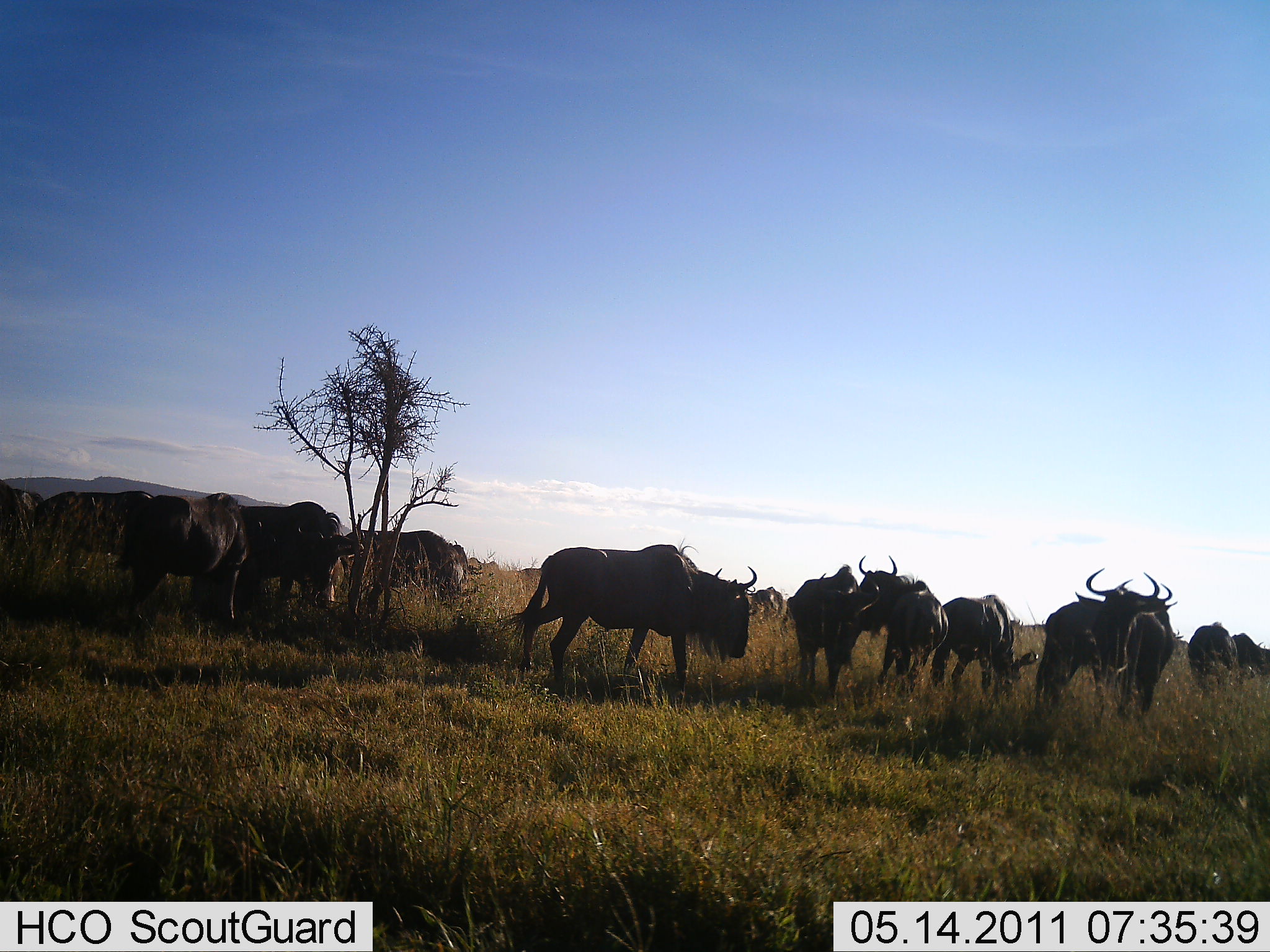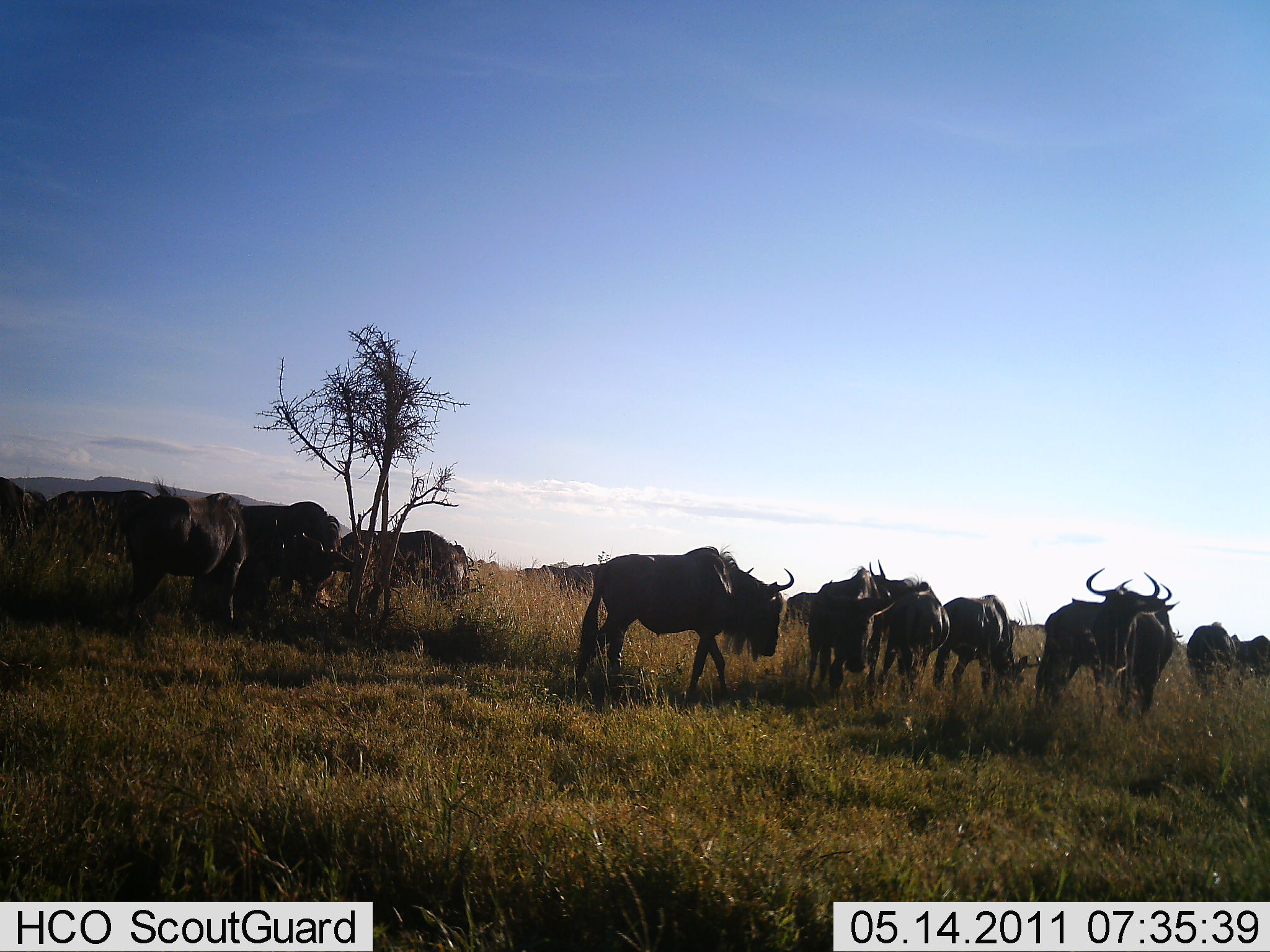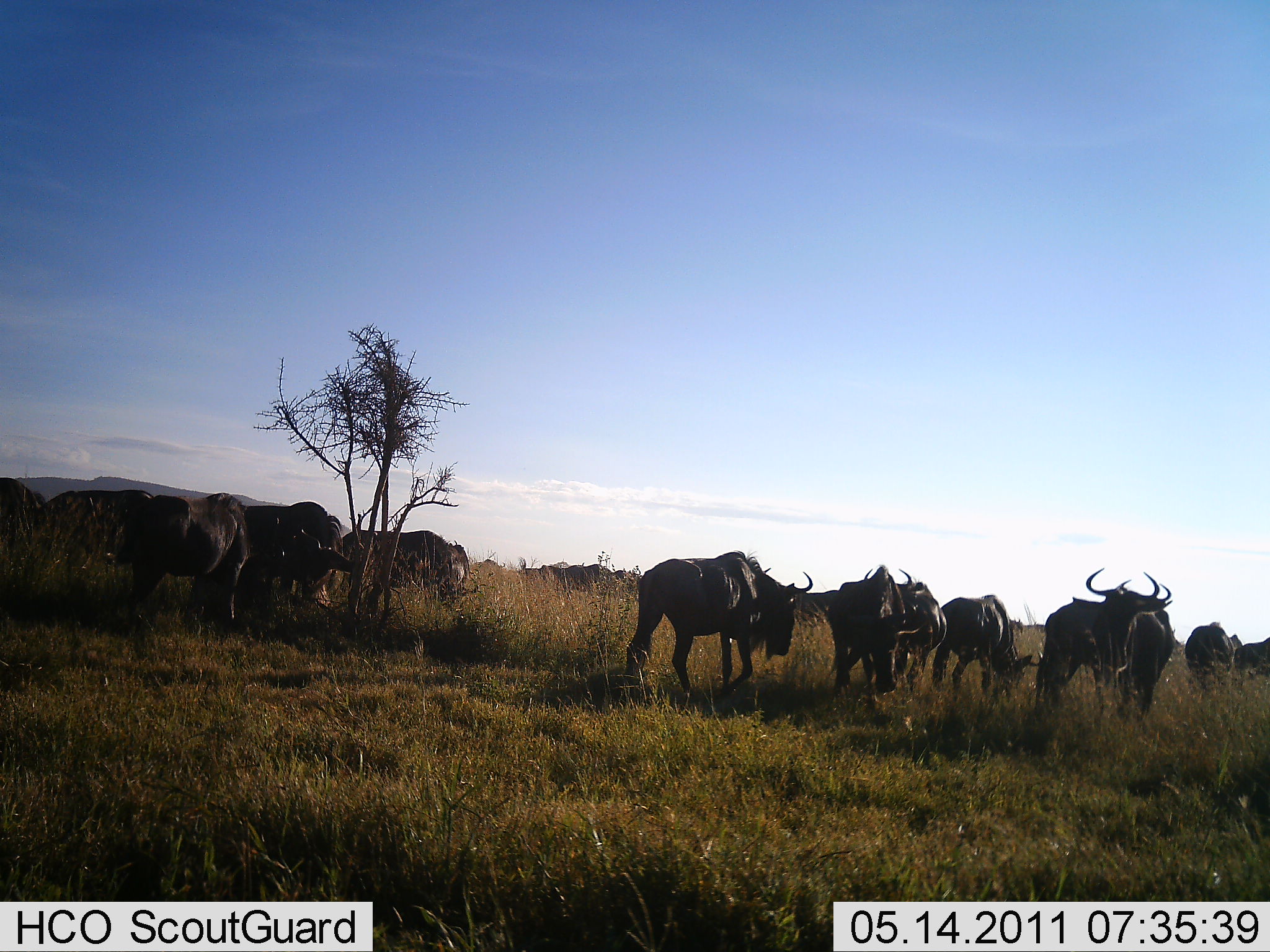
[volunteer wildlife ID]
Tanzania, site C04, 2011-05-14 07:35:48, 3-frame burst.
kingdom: Animalia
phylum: Chordata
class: Mammalia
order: Artiodactyla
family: Bovidae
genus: Connochaetes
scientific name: Connochaetes taurinus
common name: blue wildebeest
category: wildebeest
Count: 11-50.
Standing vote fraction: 60%.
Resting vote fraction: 10%.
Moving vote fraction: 60%.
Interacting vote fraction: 10%.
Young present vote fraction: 0%.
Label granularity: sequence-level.